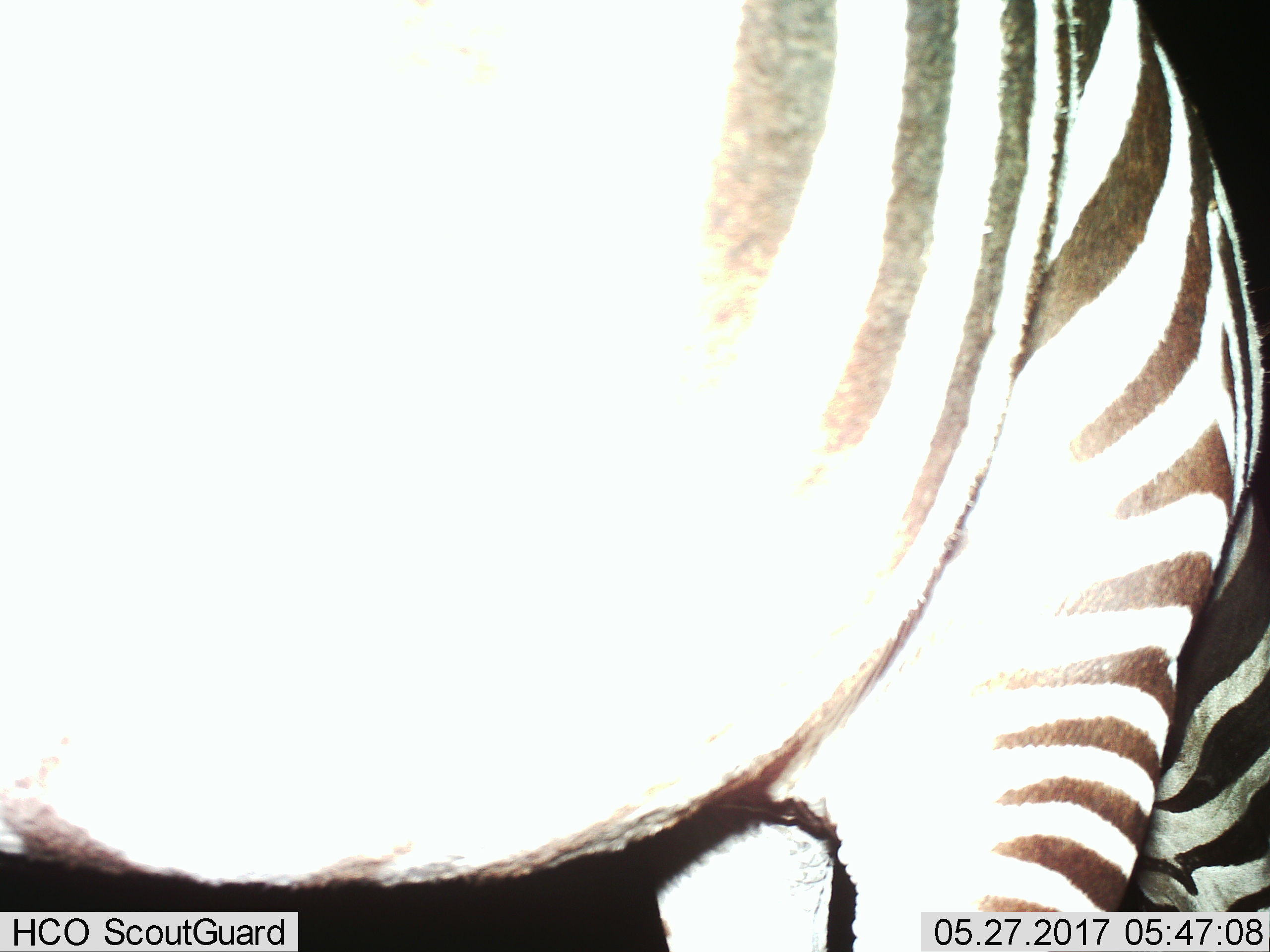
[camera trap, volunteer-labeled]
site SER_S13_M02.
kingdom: Animalia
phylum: Chordata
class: Mammalia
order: Perissodactyla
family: Equidae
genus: Equus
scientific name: Equus quagga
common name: plains zebra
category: zebraplains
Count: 1.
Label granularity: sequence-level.